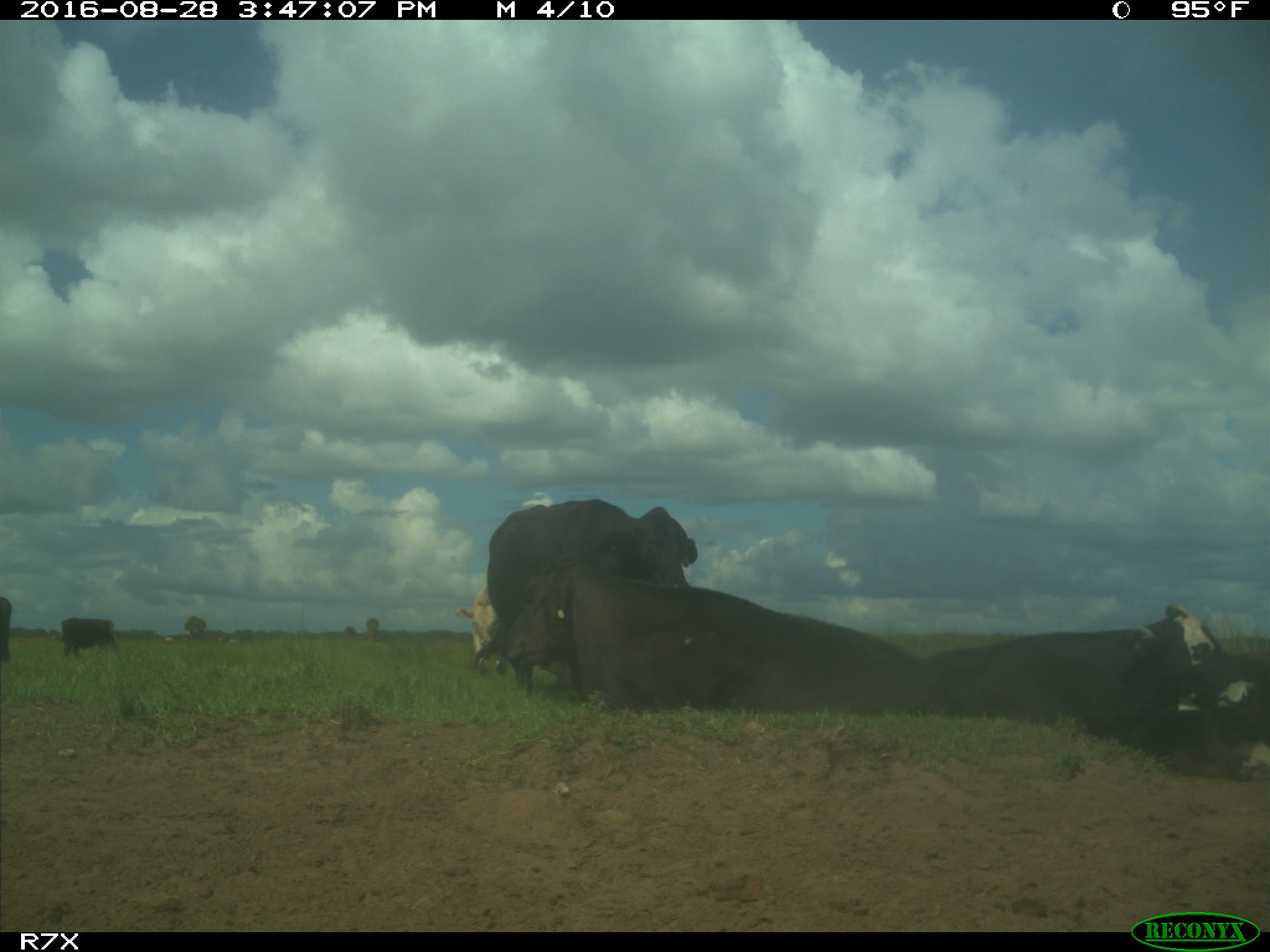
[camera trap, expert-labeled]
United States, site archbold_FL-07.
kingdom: Animalia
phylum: Chordata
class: Mammalia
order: Artiodactyla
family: Bovidae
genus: Bos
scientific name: Bos taurus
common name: domestic cow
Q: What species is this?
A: Bos taurus (domestic cow).